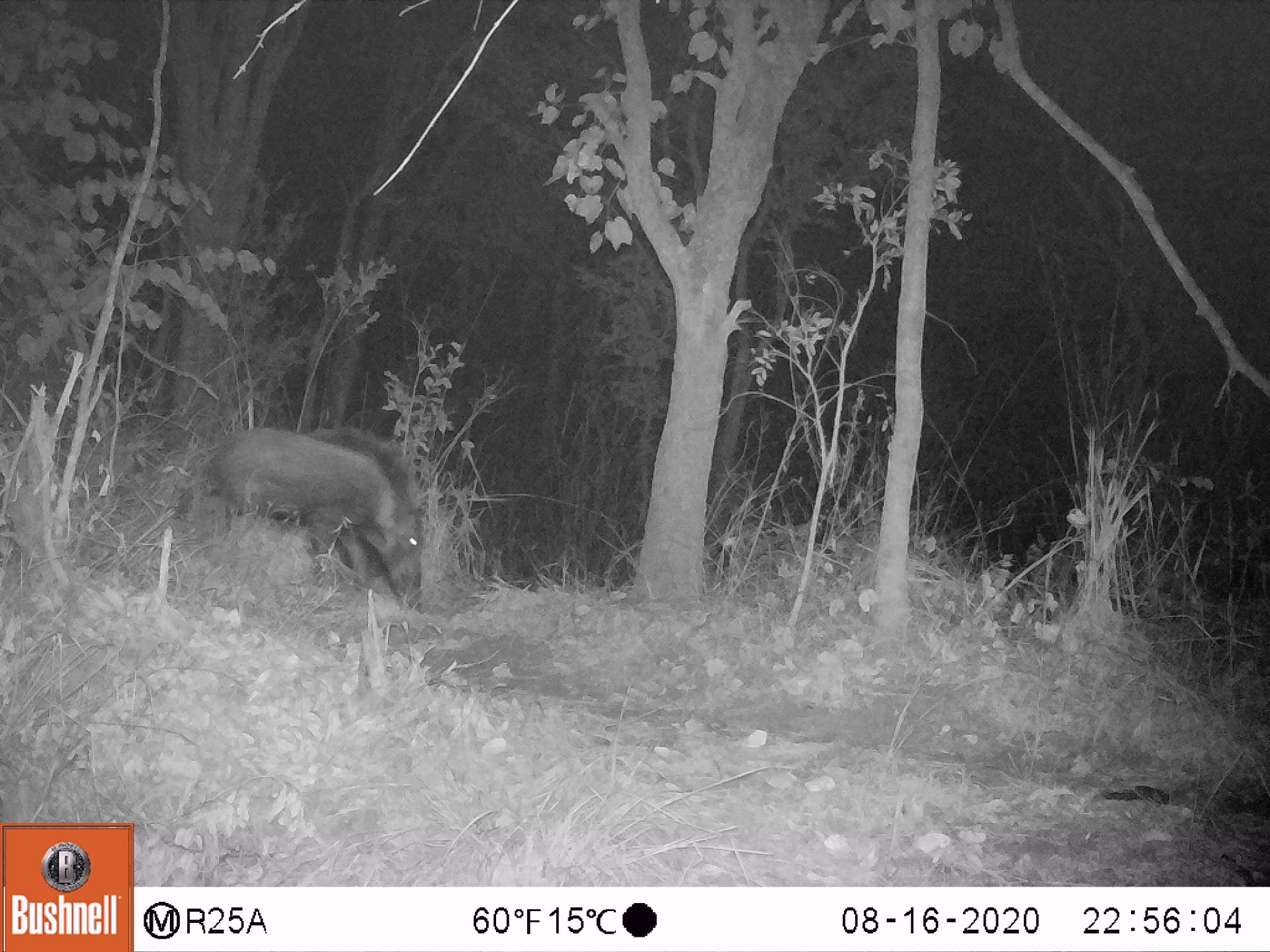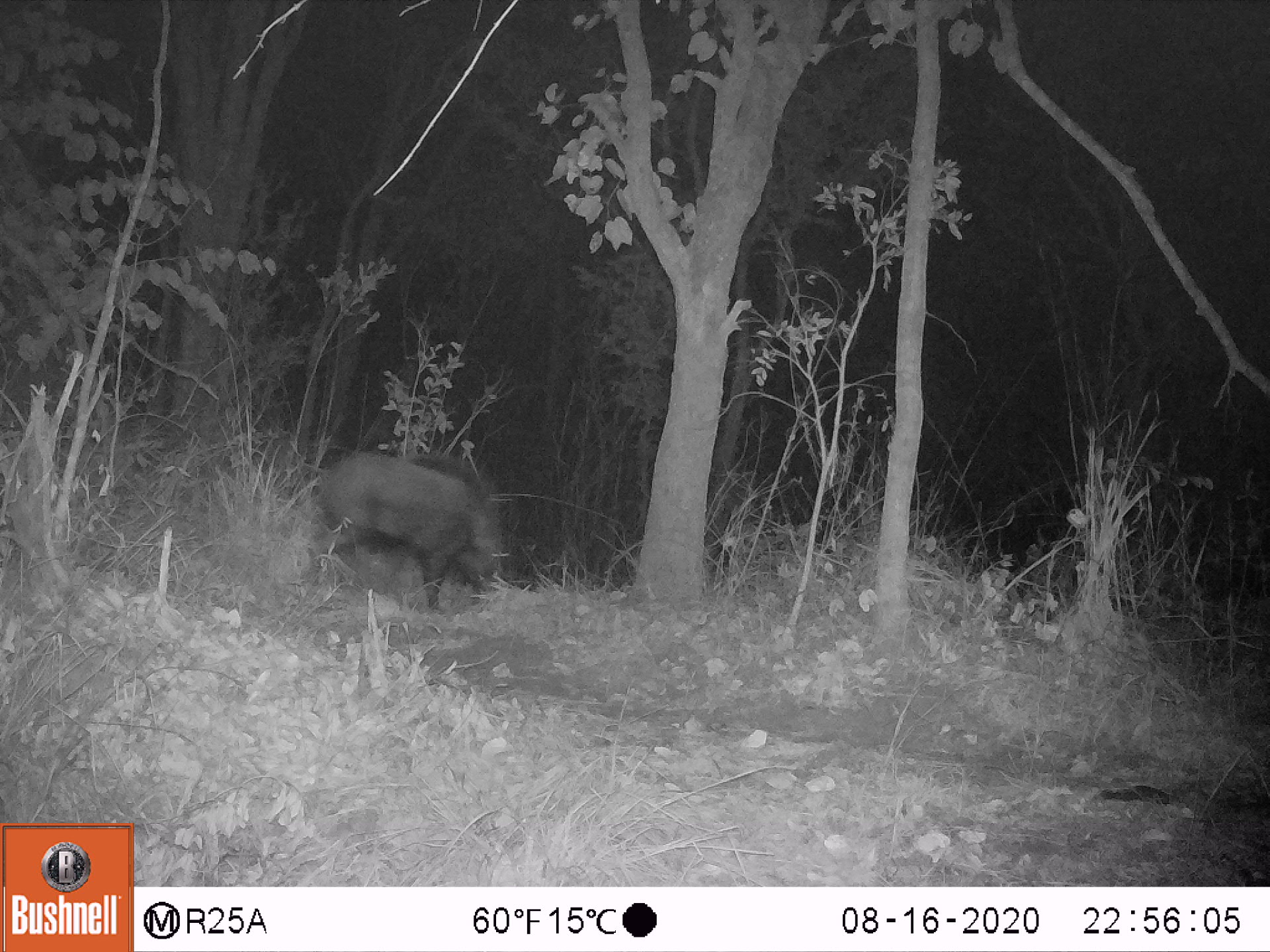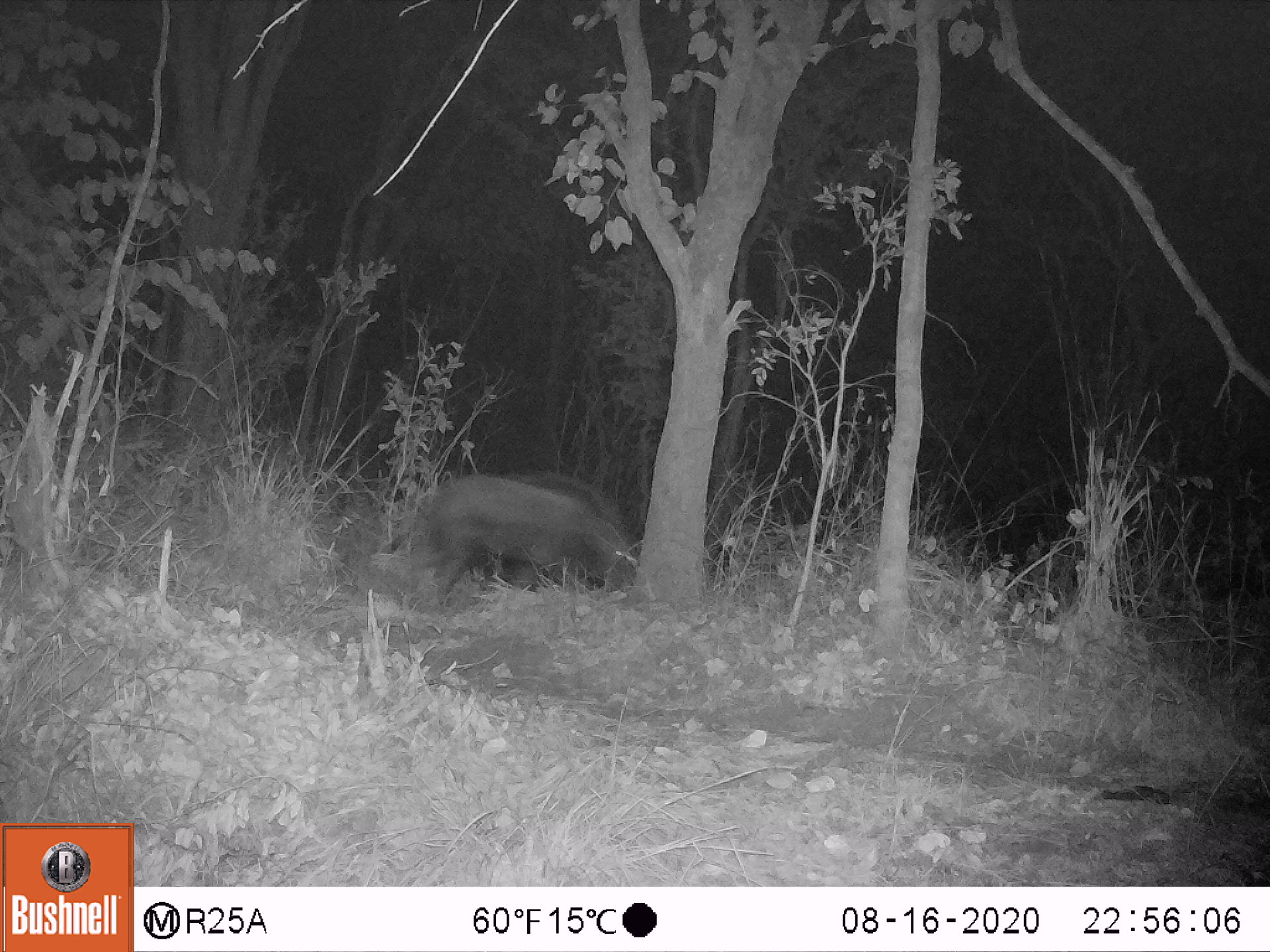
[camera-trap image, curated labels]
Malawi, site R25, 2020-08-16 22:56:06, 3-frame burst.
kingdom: Animalia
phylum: Chordata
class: Mammalia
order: Artiodactyla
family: Suidae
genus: Potamochoerus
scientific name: Potamochoerus larvatus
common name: bushpig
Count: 1.